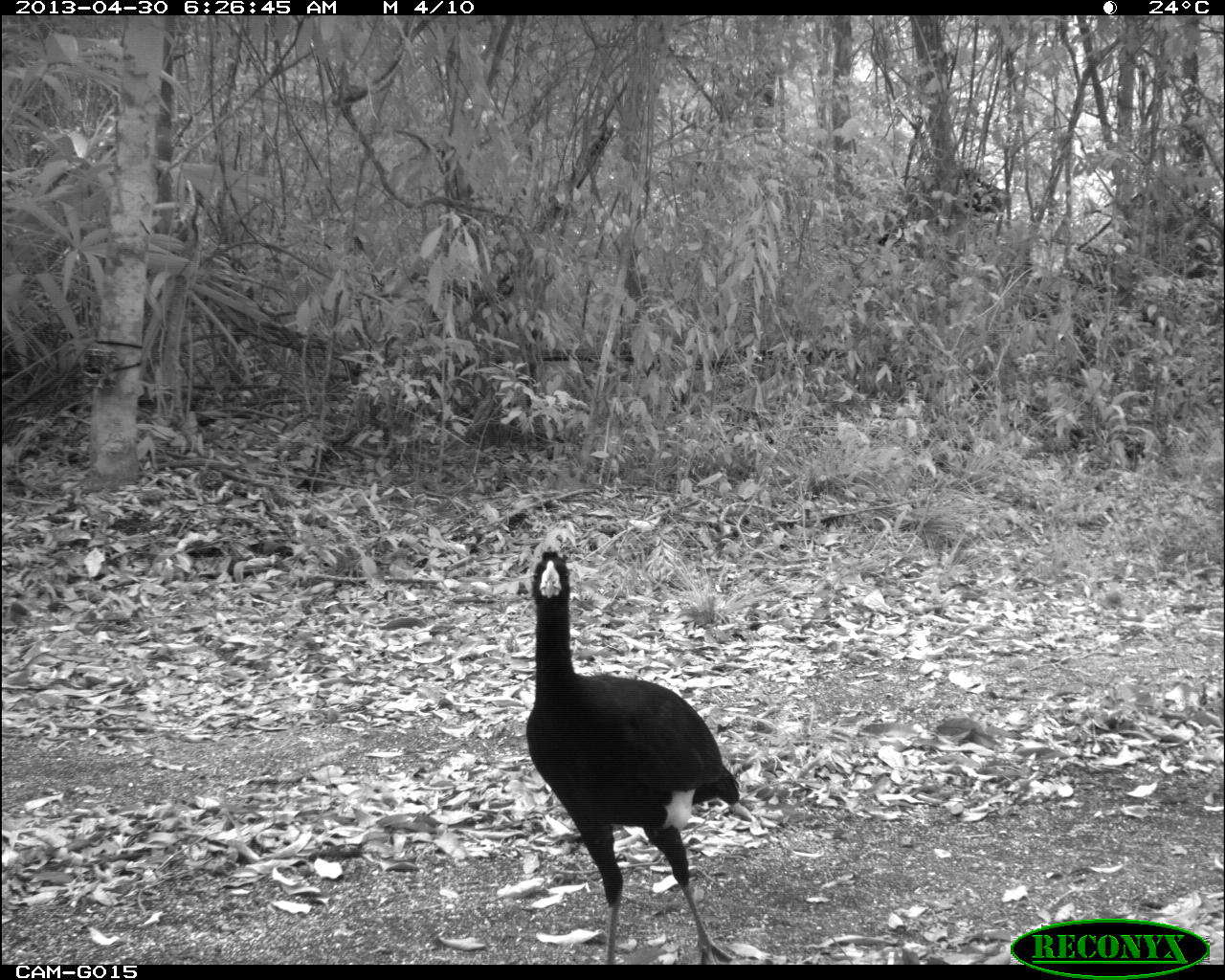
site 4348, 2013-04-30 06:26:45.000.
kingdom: Animalia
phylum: Chordata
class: Aves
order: Galliformes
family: Cracidae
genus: Crax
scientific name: Crax rubra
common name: great curassow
Crax rubra (great curassow), count 1, sex male.